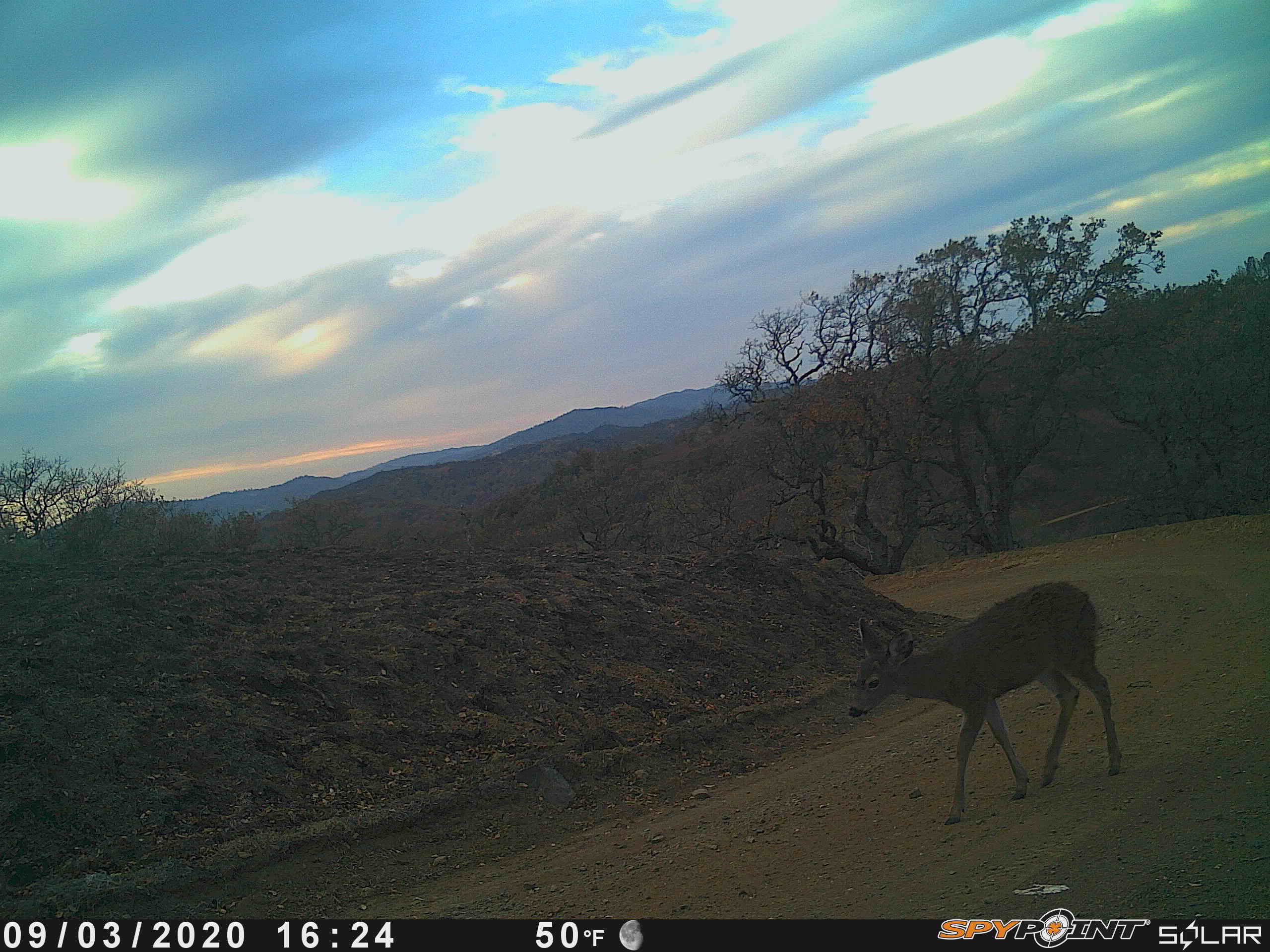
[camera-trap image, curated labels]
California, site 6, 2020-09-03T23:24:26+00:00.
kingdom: Animalia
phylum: Chordata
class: Mammalia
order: Artiodactyla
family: Cervidae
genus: Odocoileus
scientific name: Odocoileus hemionus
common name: mule deer